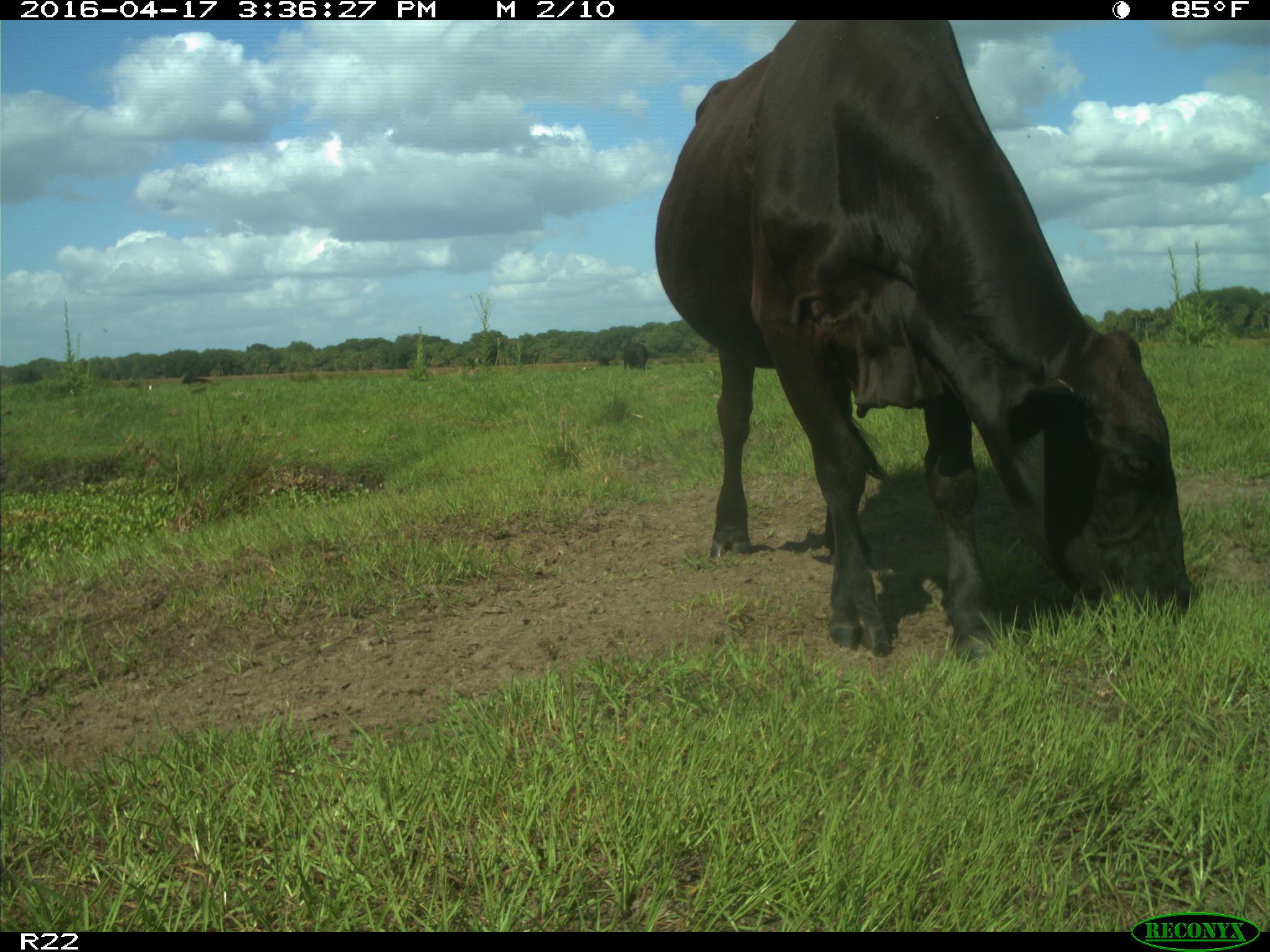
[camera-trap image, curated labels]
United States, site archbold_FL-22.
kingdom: Animalia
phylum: Chordata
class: Mammalia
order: Artiodactyla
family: Bovidae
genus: Bos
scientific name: Bos taurus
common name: domestic cow